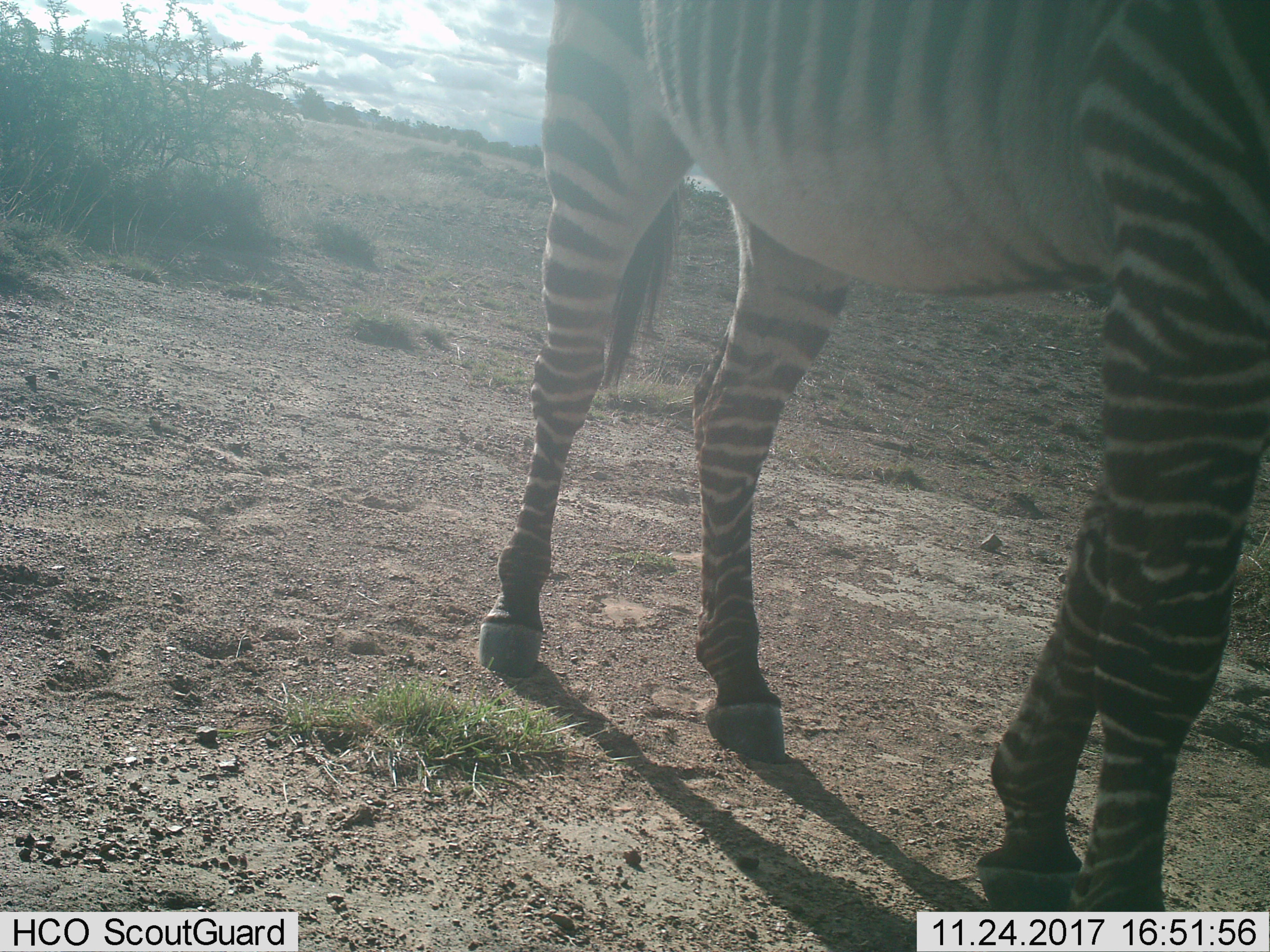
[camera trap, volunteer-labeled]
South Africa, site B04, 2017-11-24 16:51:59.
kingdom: Animalia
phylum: Chordata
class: Mammalia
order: Perissodactyla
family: Equidae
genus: Equus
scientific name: Equus quagga burchellii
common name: burchell's zebra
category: zebraburchells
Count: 1.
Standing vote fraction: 100%.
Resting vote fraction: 0%.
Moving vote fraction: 0%.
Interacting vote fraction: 0%.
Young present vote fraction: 0%.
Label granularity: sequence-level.